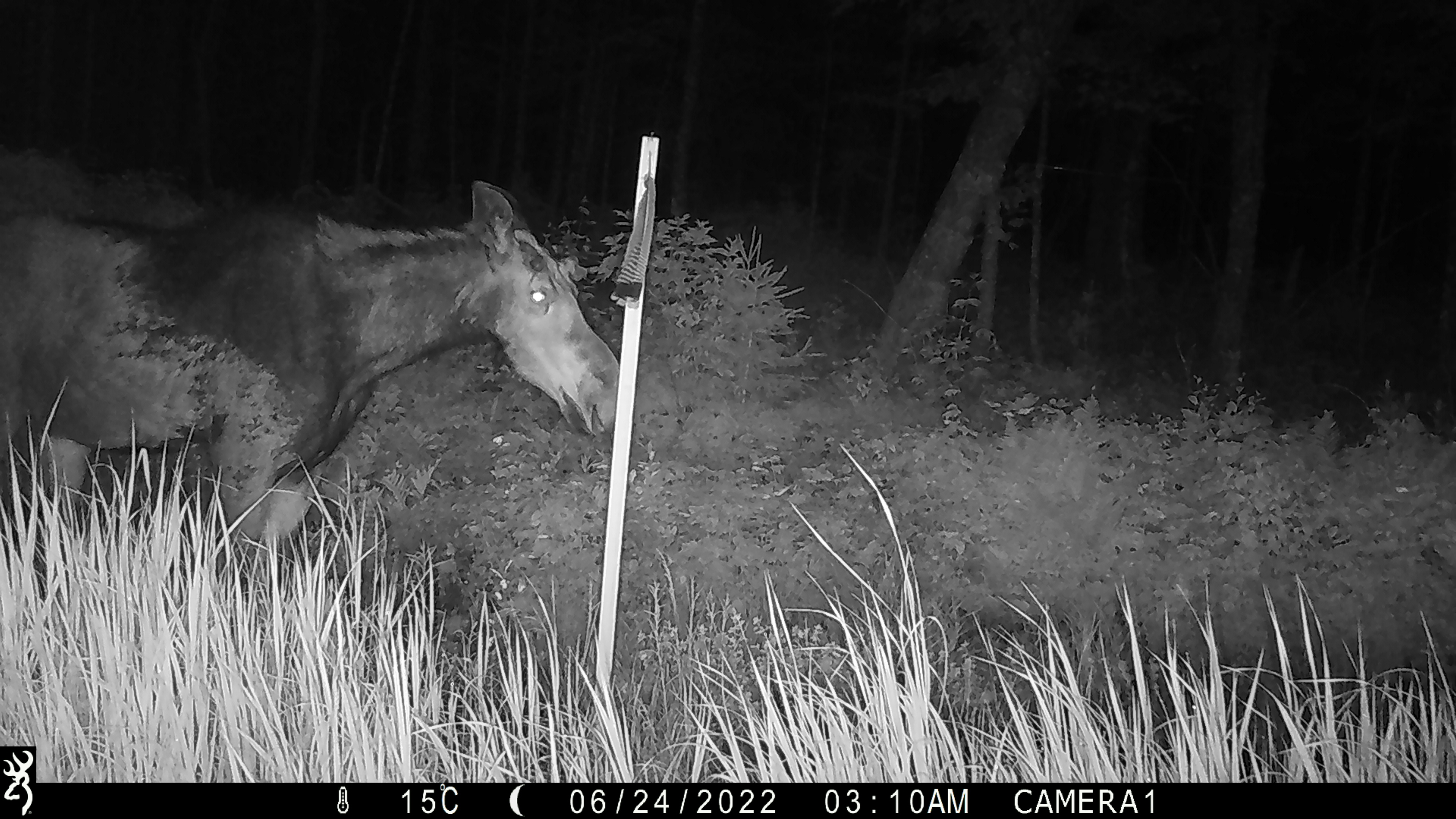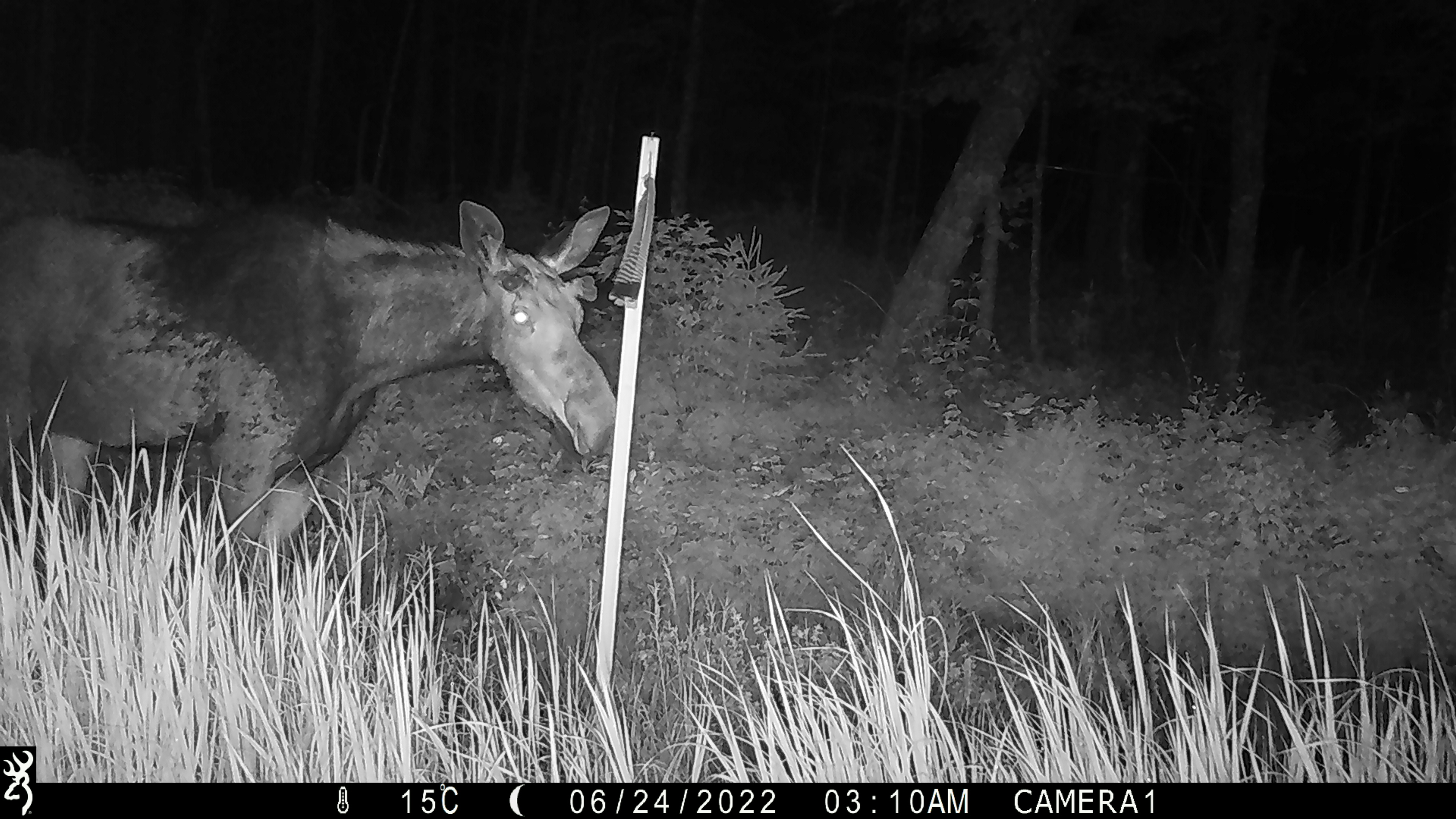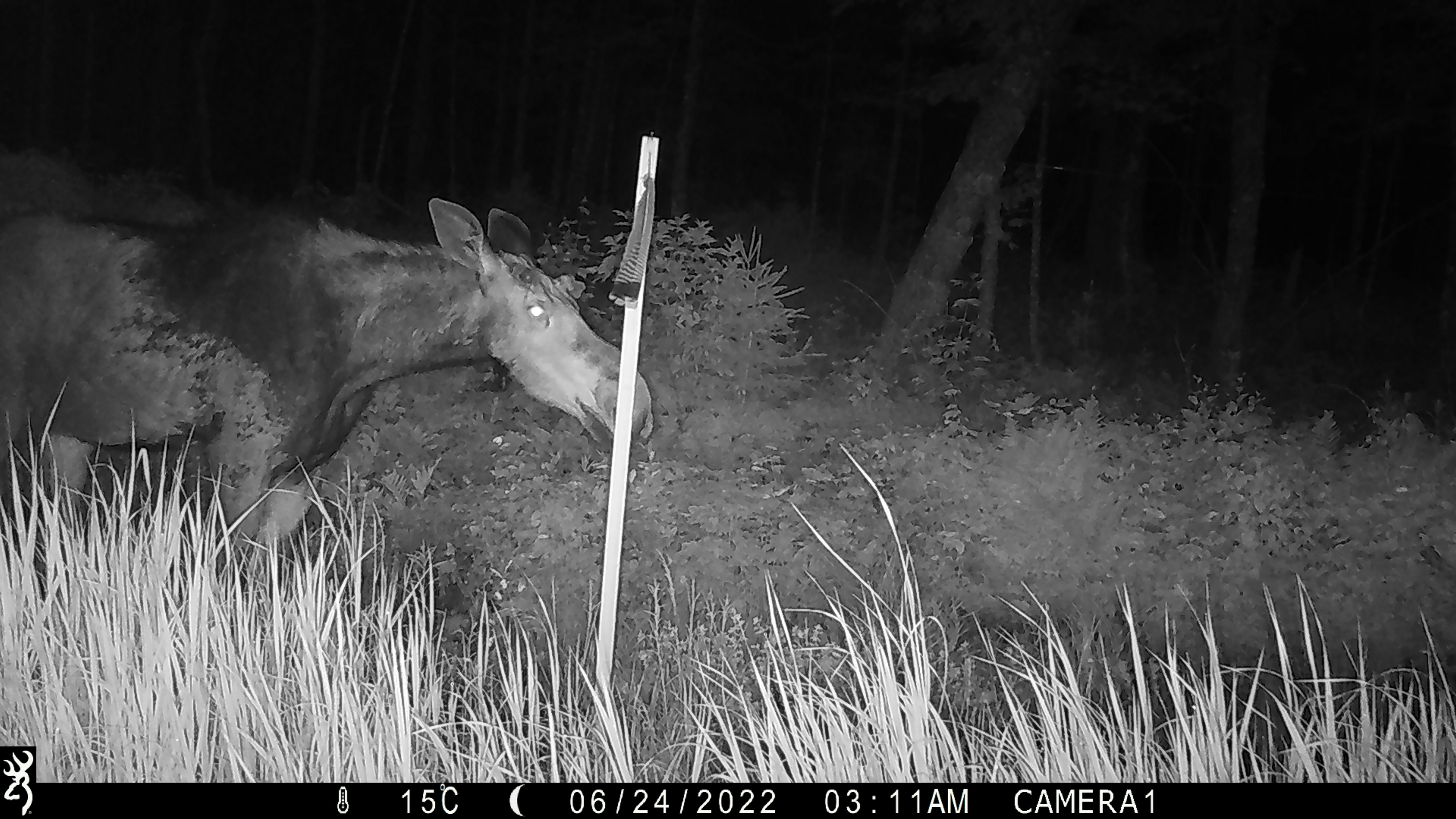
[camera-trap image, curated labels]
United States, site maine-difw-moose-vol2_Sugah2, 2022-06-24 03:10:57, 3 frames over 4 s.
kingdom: Animalia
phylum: Chordata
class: Mammalia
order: Artiodactyla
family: Cervidae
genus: Alces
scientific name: Alces alces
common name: moose